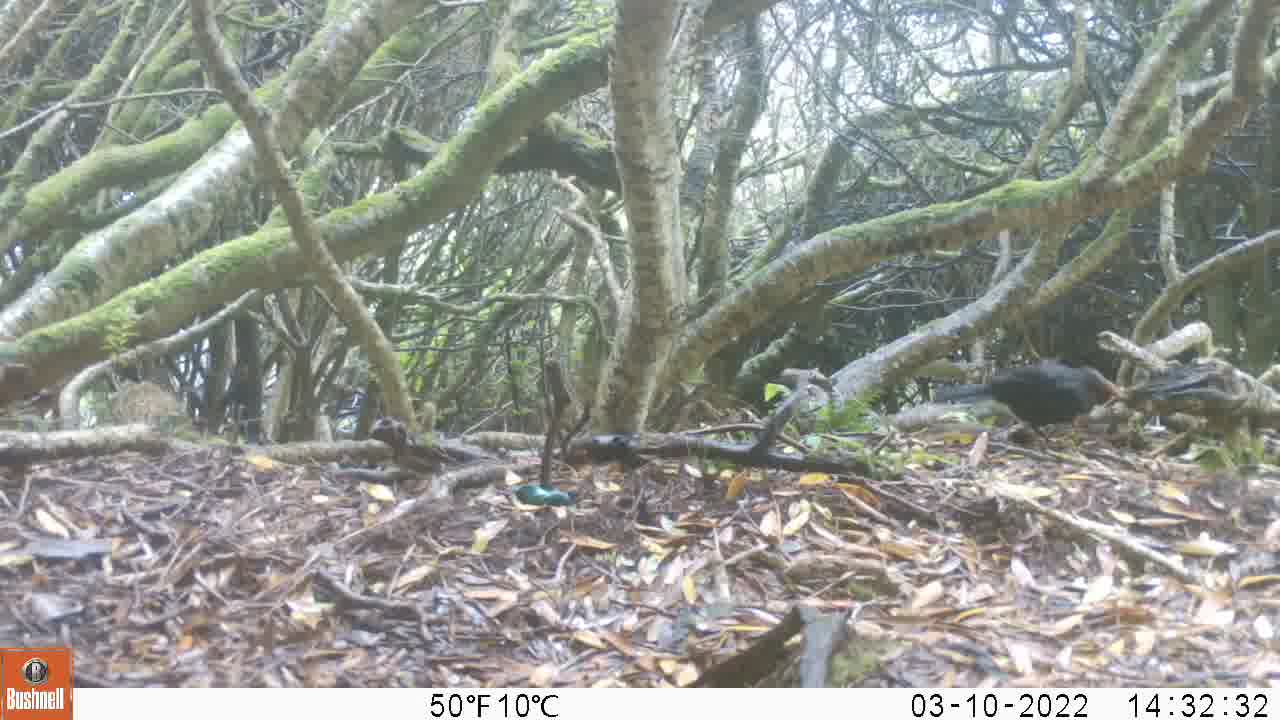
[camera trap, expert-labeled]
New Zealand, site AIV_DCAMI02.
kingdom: Animalia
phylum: Chordata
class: Aves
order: Passeriformes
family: Turdidae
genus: Turdus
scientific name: Turdus merula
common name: eurasian blackbird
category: blackbird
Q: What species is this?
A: Blackbird (eurasian blackbird) (Turdus merula).